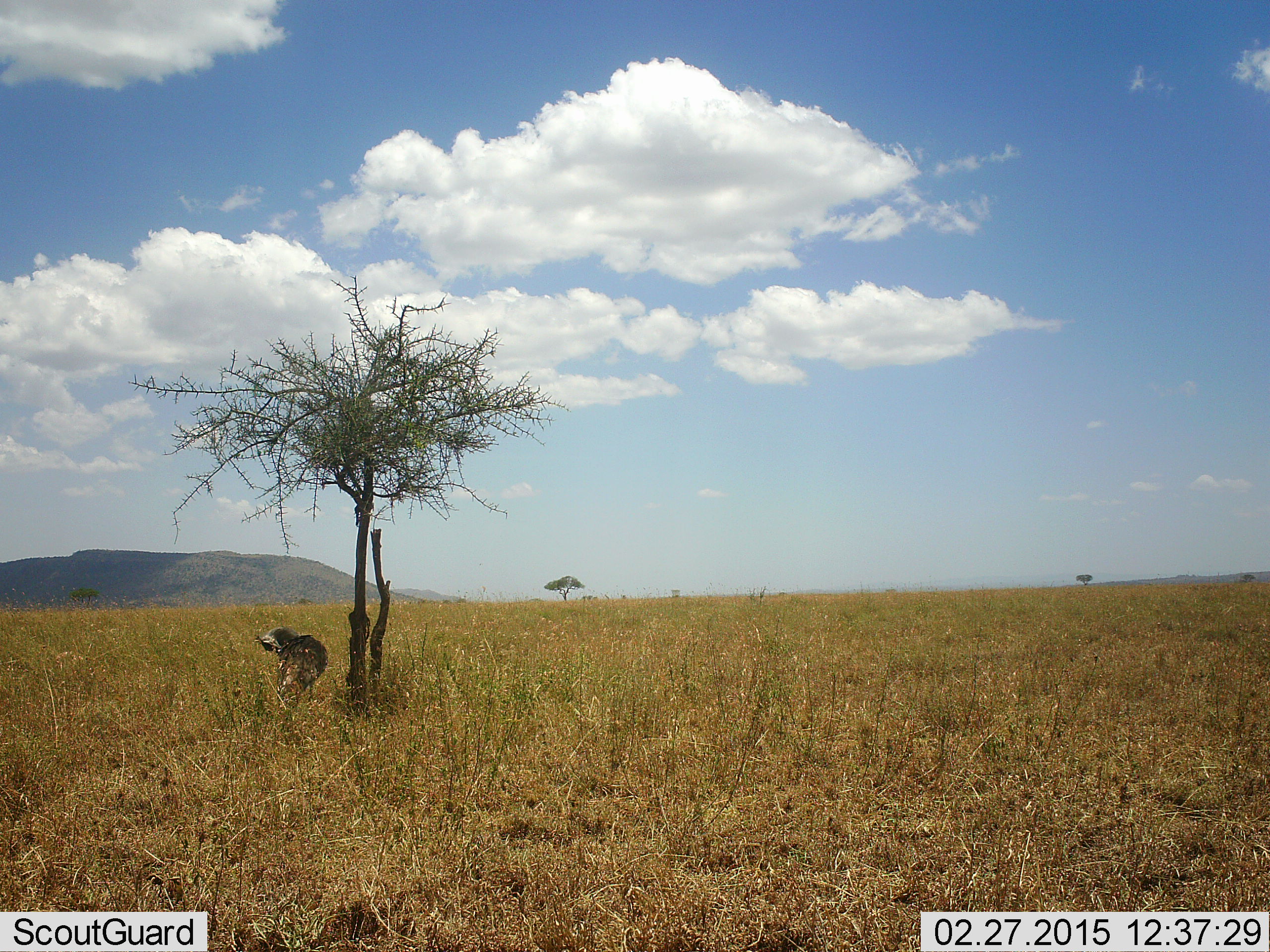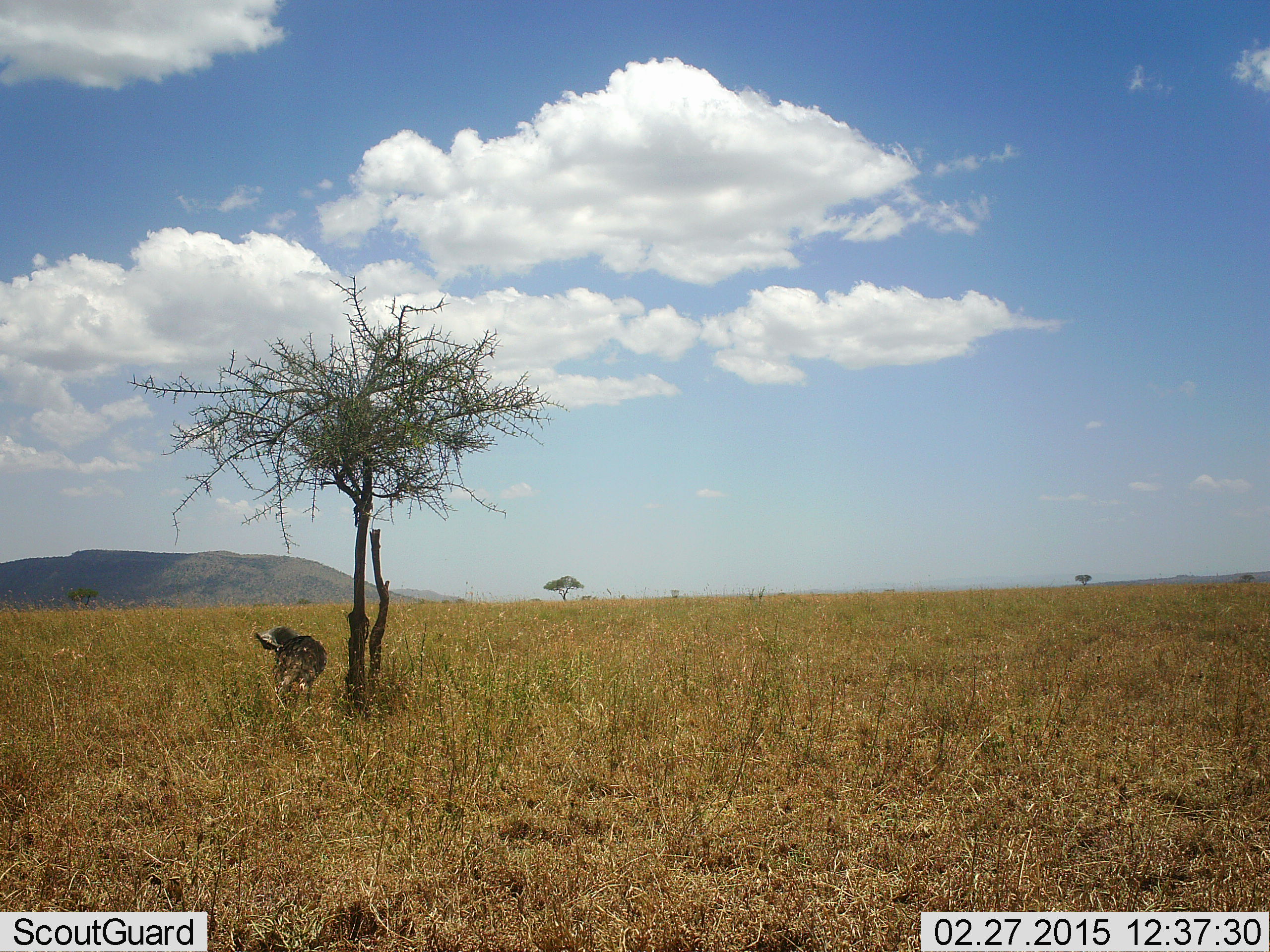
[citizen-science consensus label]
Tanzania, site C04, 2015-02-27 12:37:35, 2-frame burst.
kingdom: Animalia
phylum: Chordata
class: Aves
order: Otidiformes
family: Otididae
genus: Ardeotis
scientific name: Ardeotis kori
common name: kori bustard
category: koribustard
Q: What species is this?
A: Koribustard (kori bustard) (Ardeotis kori).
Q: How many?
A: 1.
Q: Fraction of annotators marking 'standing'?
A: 100%.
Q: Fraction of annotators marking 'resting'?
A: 0%.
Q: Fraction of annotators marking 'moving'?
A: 0%.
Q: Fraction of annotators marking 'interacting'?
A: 0%.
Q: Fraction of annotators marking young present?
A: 0%.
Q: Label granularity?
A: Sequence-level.